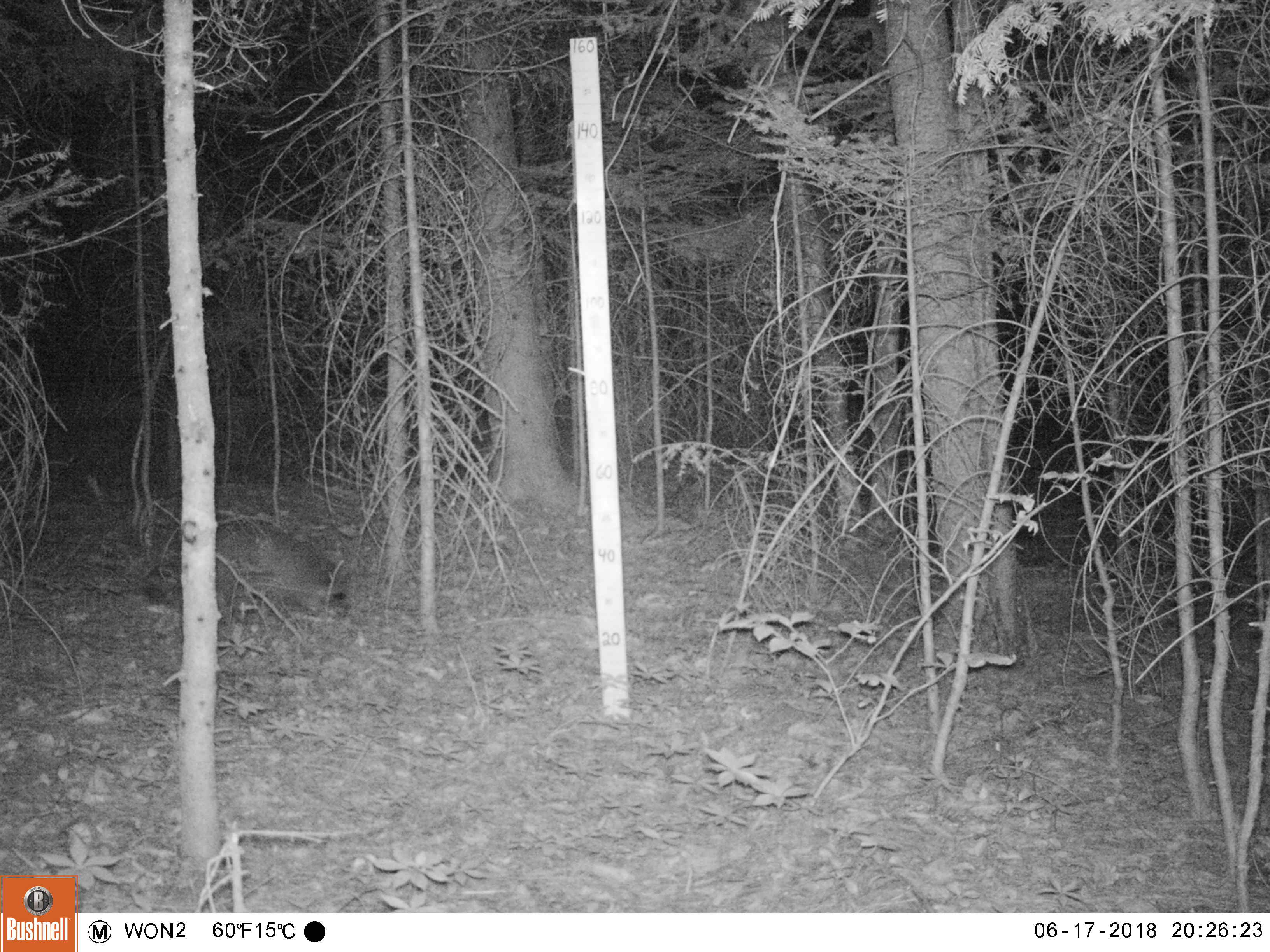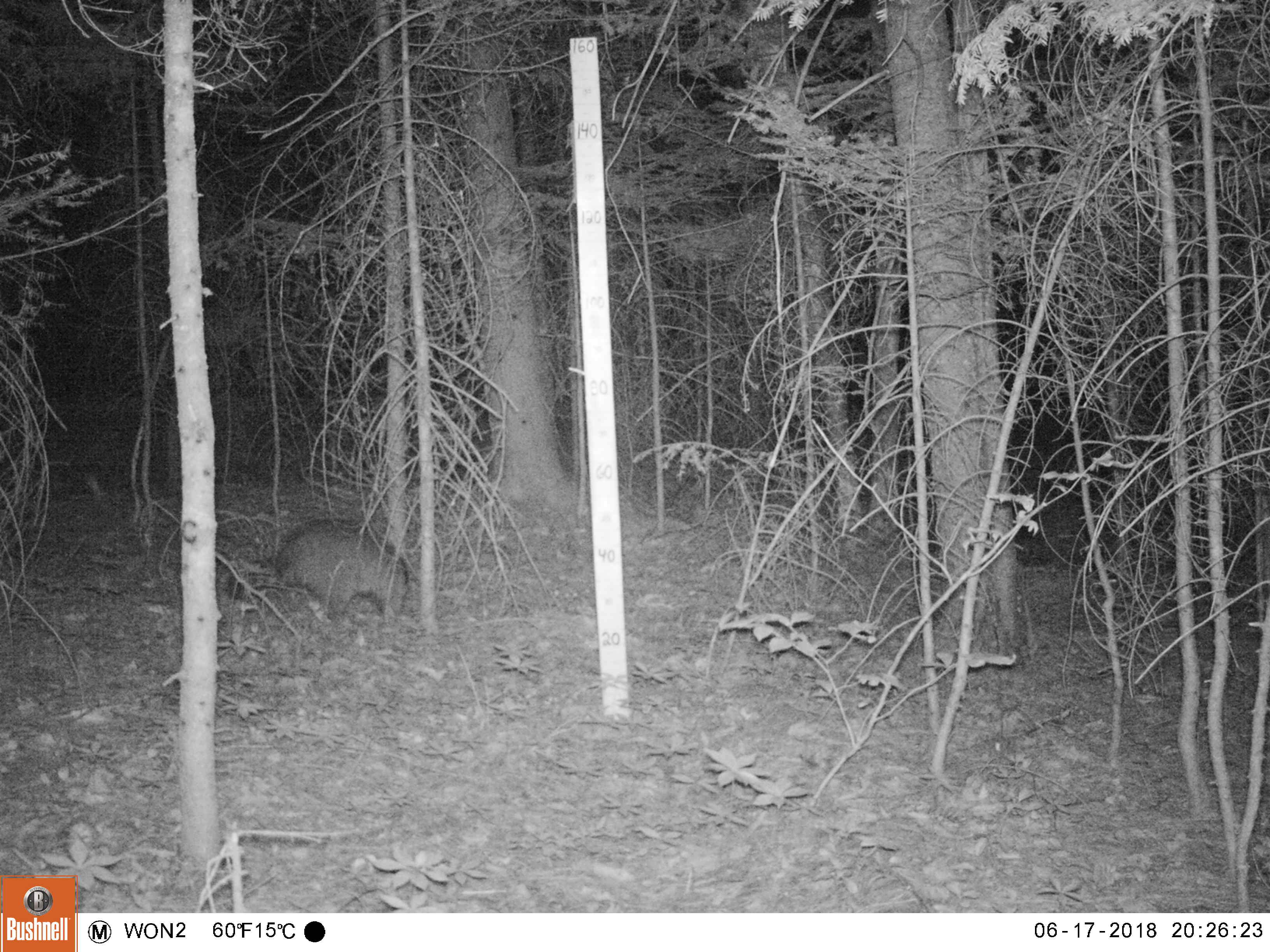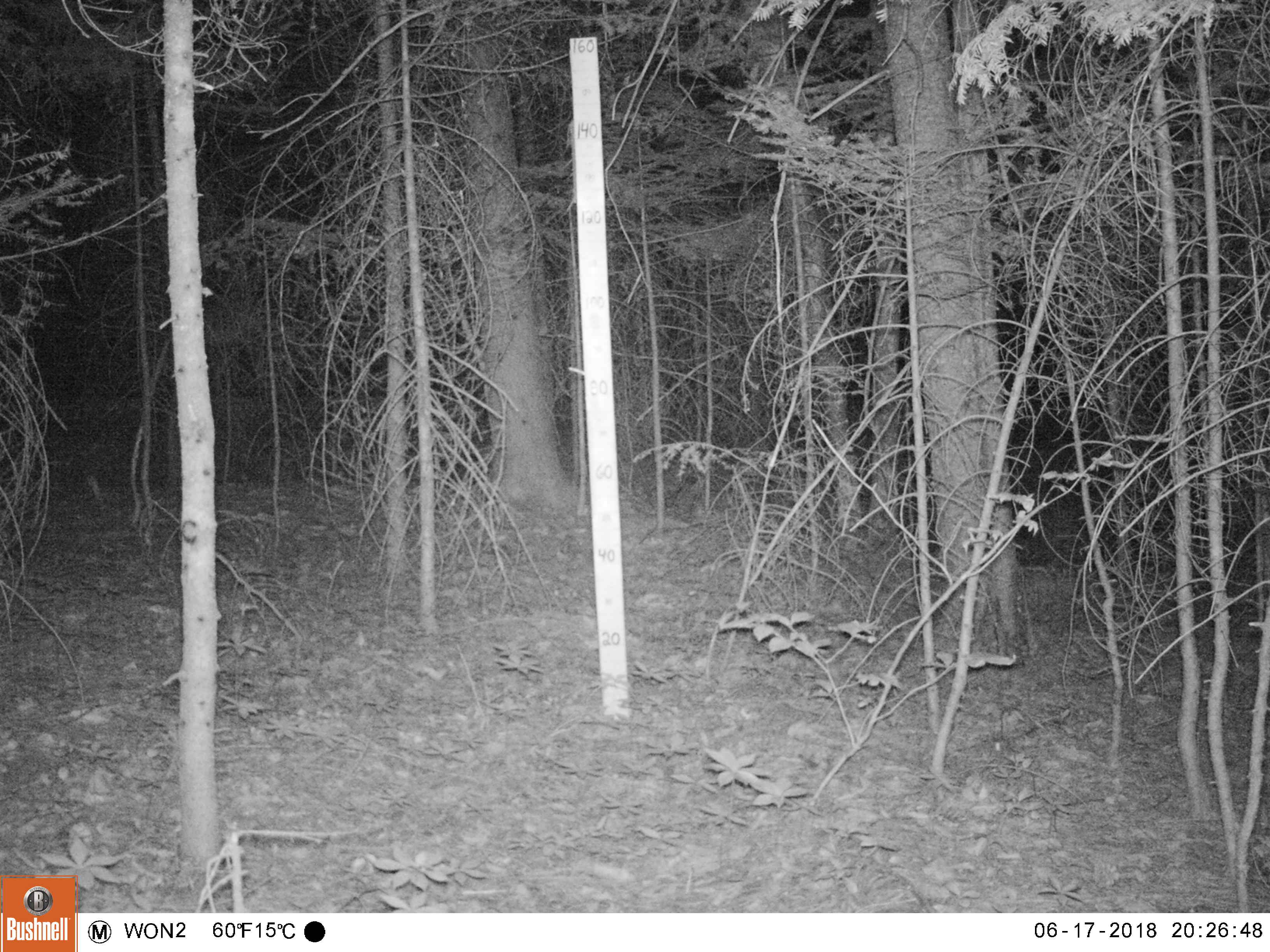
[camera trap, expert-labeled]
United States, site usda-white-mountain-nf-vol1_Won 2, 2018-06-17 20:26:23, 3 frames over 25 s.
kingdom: Animalia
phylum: Chordata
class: Mammalia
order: Carnivora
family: Procyonidae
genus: Procyon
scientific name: Procyon lotor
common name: raccoon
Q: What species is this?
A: Raccoon (Procyon lotor).